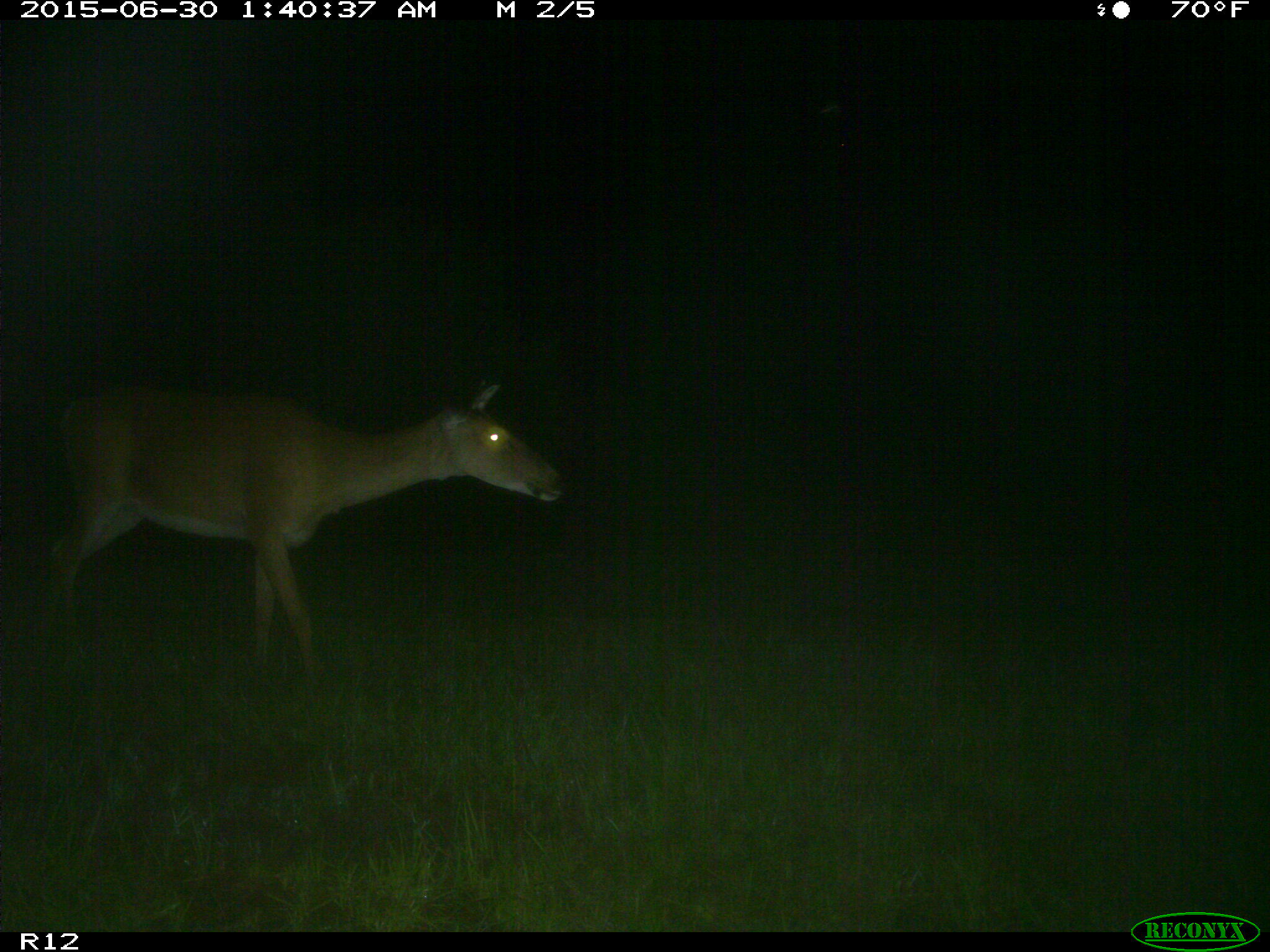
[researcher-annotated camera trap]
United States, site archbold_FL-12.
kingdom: Animalia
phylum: Chordata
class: Mammalia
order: Artiodactyla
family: Cervidae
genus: Odocoileus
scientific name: Odocoileus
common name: deer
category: unidentified deer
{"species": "unidentified deer (deer) (Odocoileus)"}